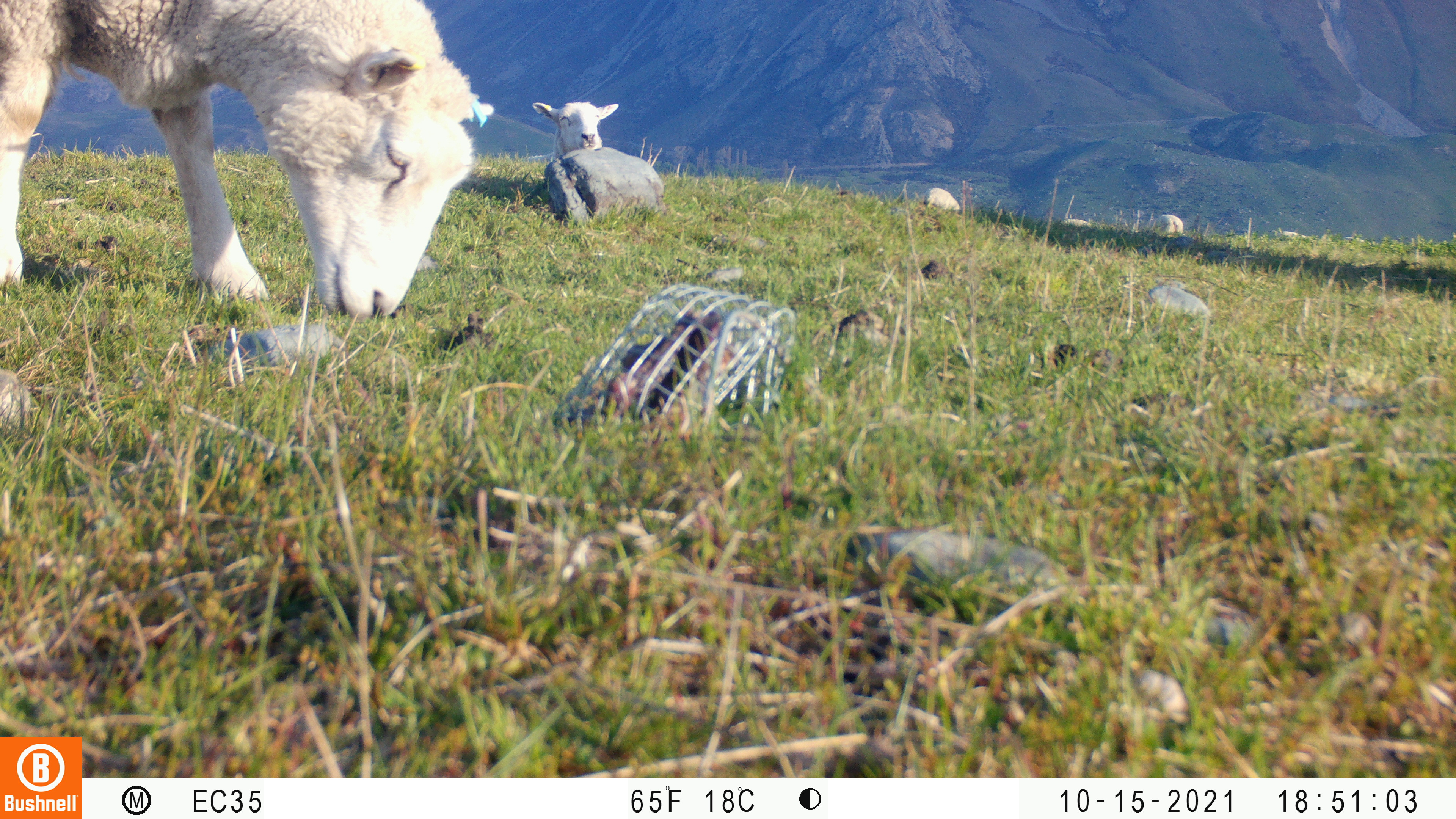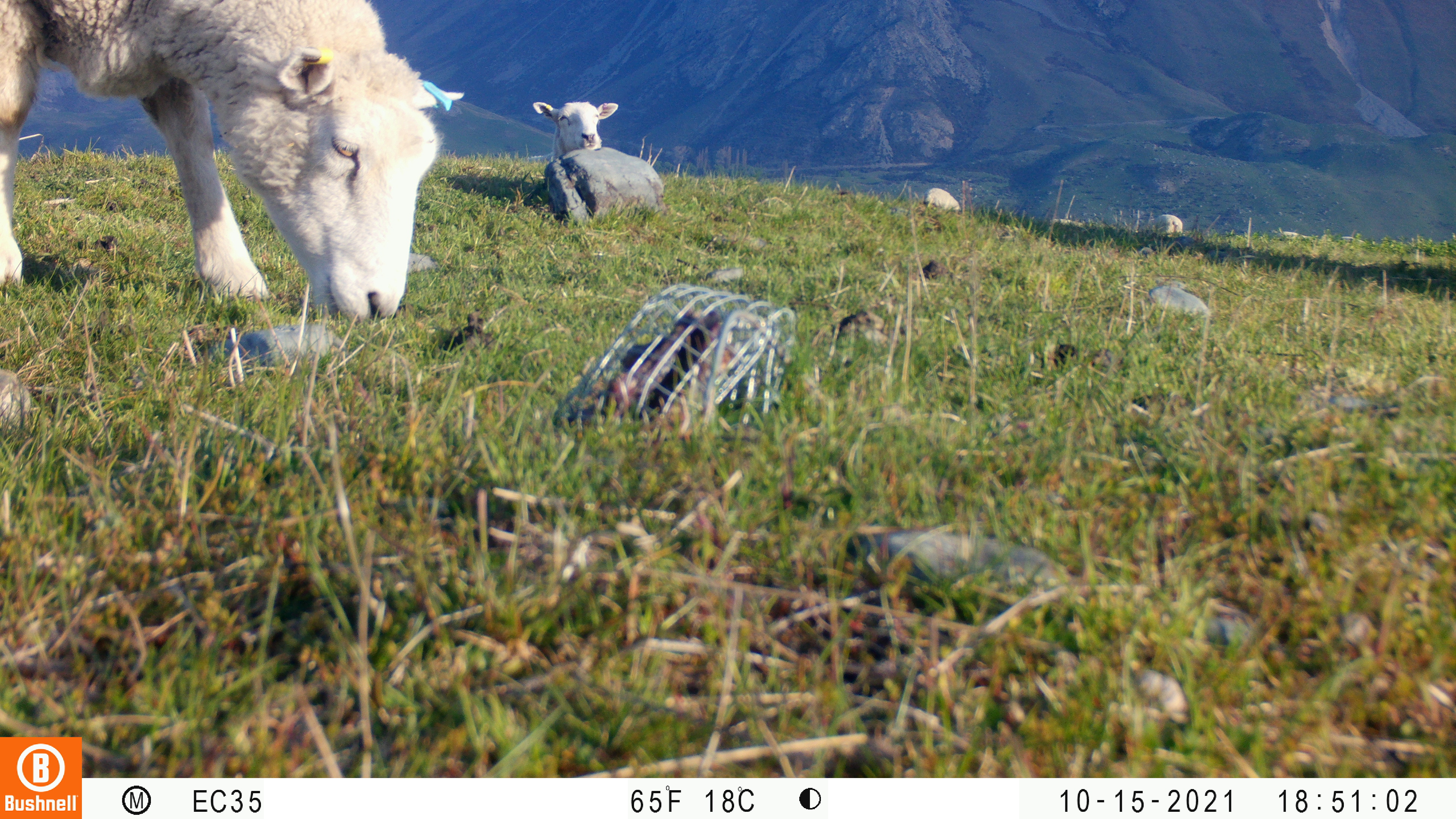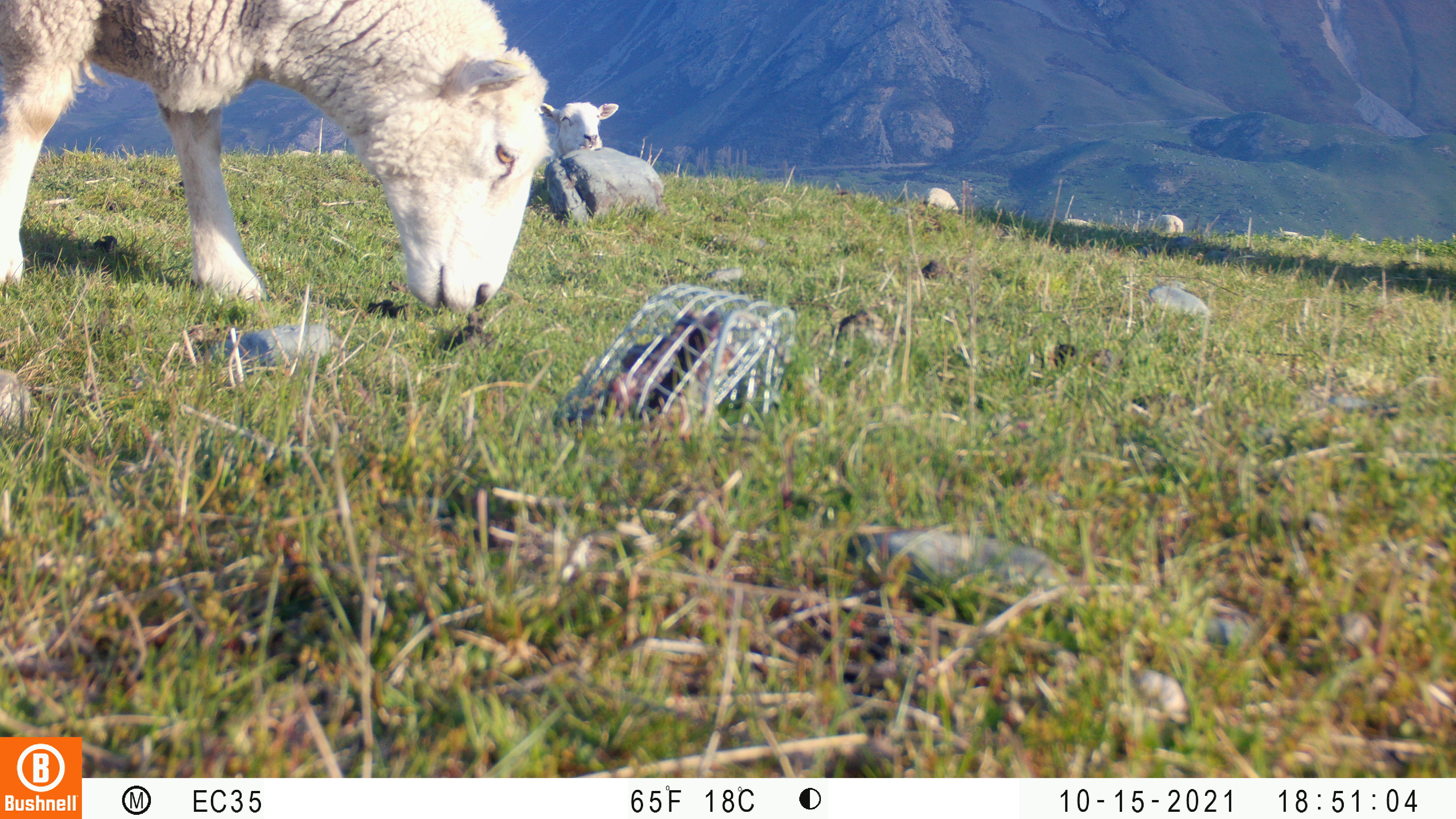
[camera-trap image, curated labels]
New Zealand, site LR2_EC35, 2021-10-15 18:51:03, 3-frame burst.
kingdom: Animalia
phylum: Chordata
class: Mammalia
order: Artiodactyla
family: Bovidae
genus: Bos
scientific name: Bos taurus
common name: domestic cow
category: cow